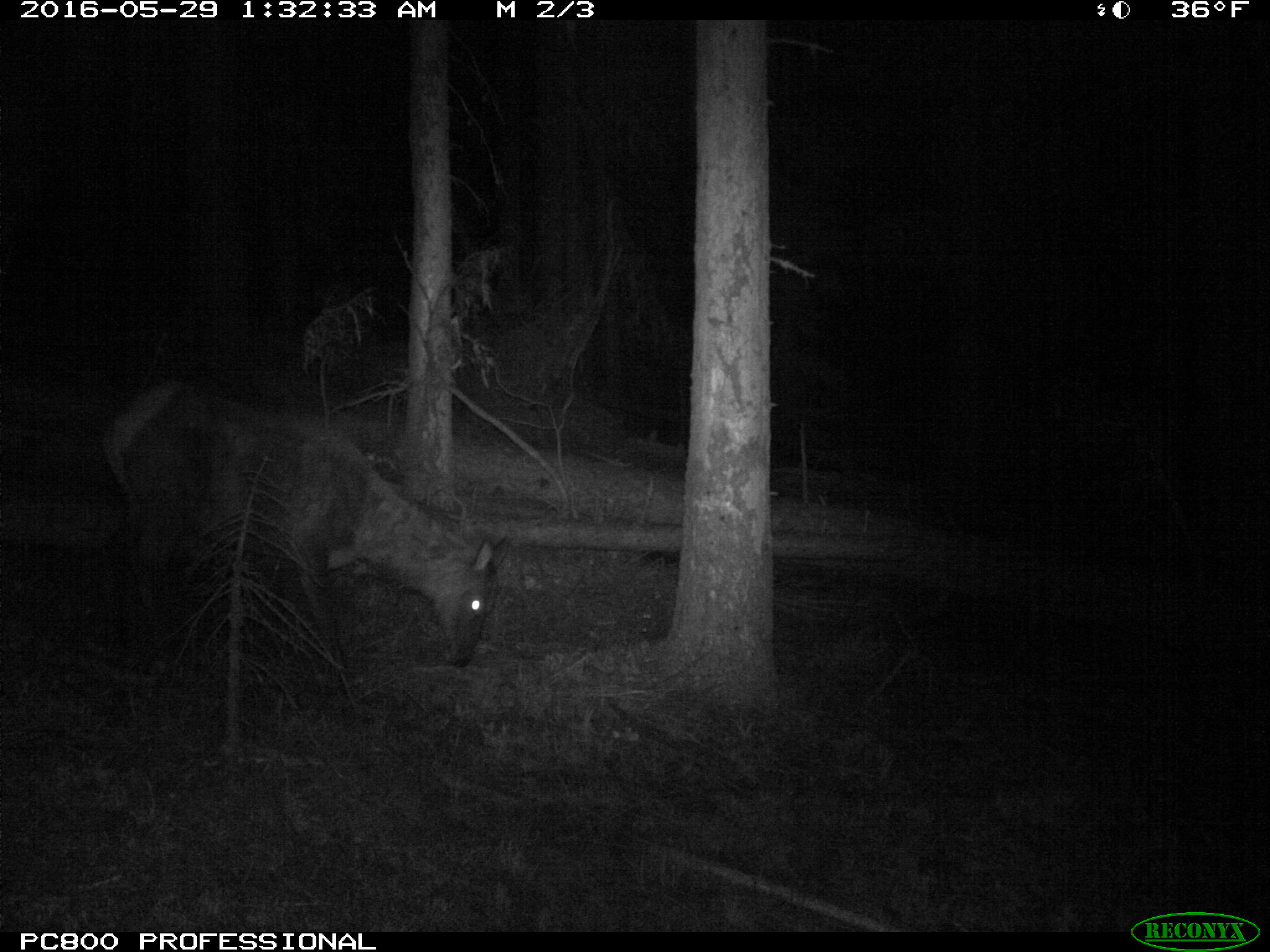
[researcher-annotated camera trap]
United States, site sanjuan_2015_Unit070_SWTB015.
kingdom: Animalia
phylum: Chordata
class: Mammalia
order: Artiodactyla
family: Cervidae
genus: Cervus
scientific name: Cervus elaphus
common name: red deer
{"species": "Cervus elaphus (red deer)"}